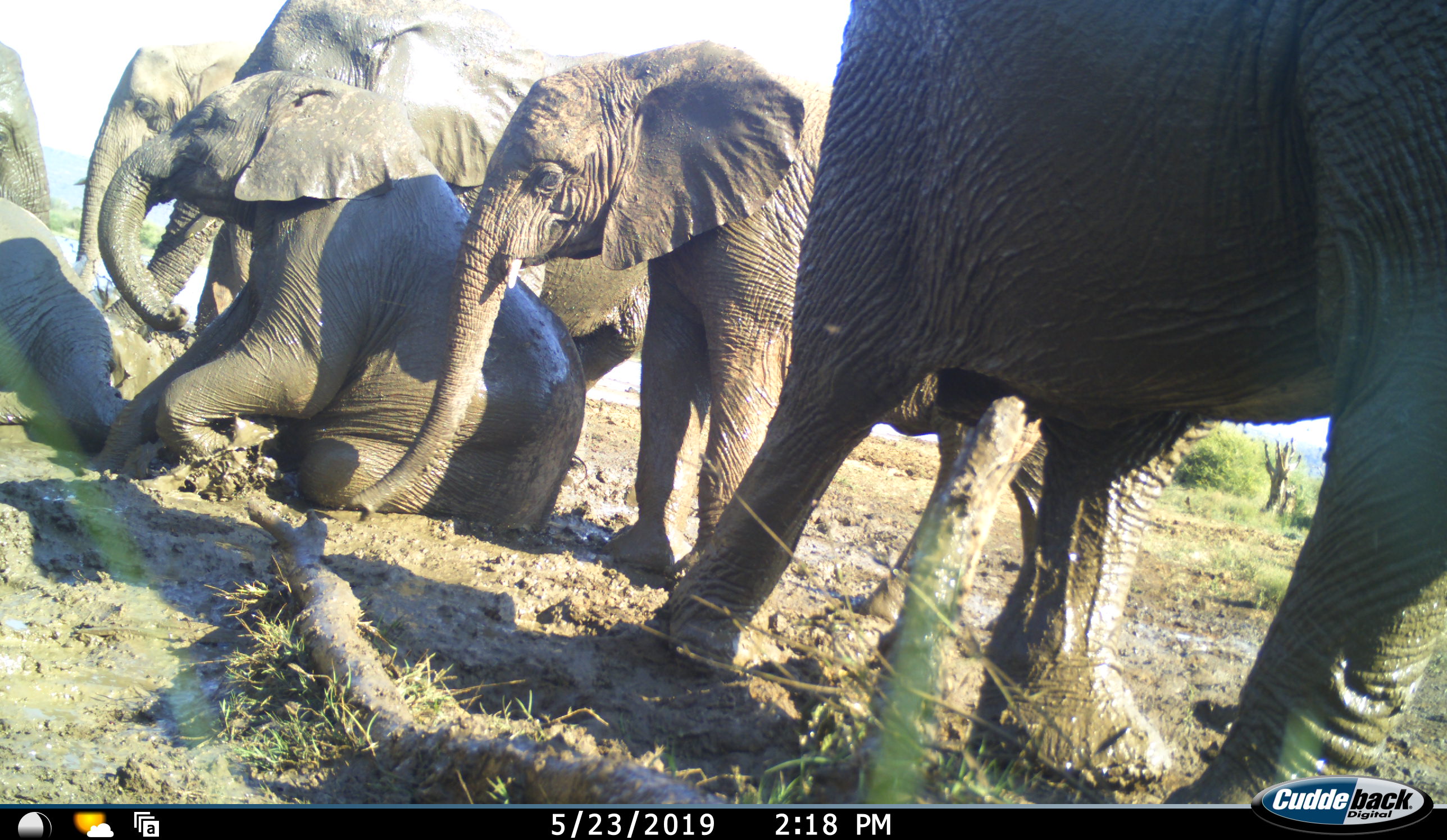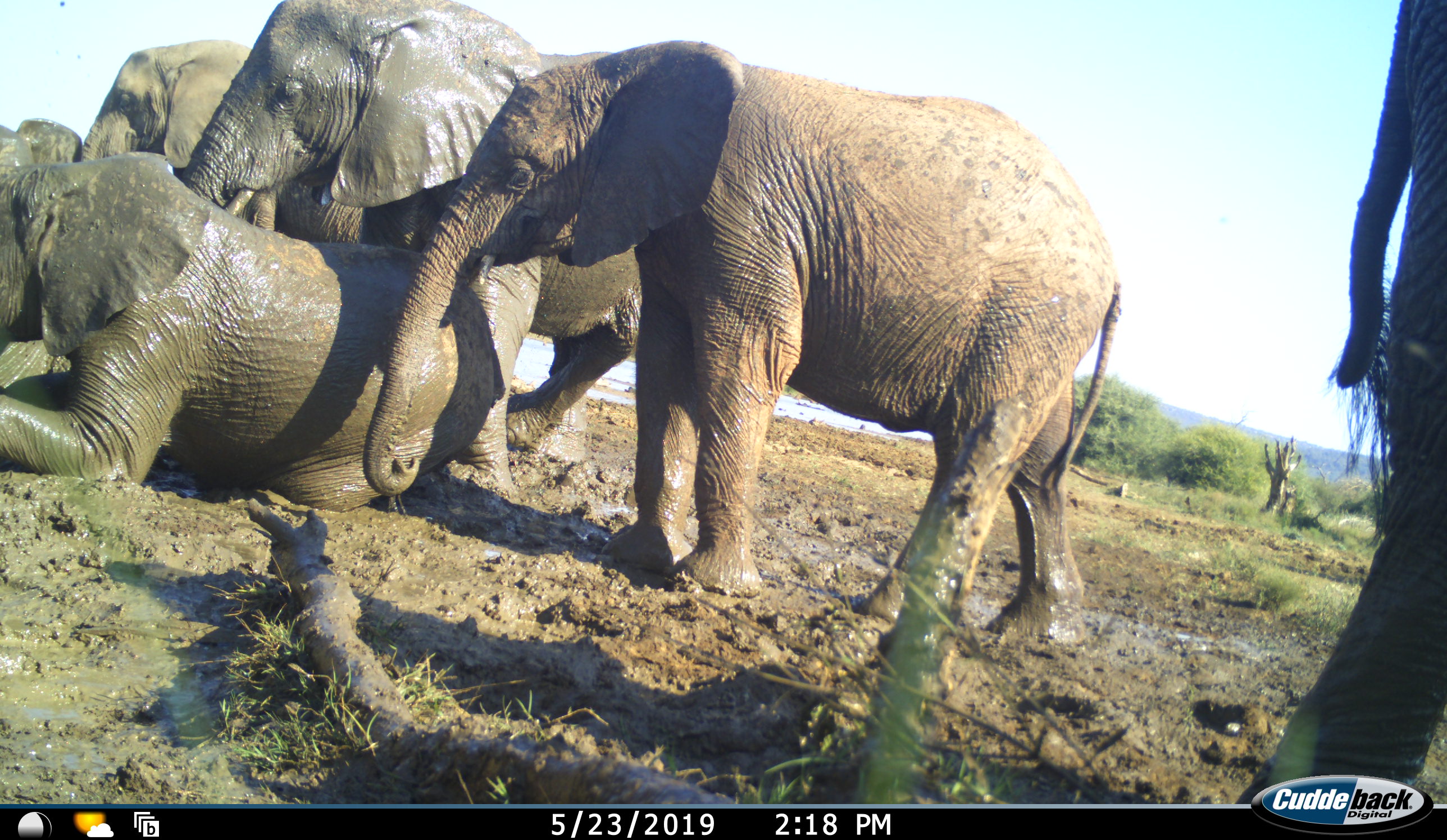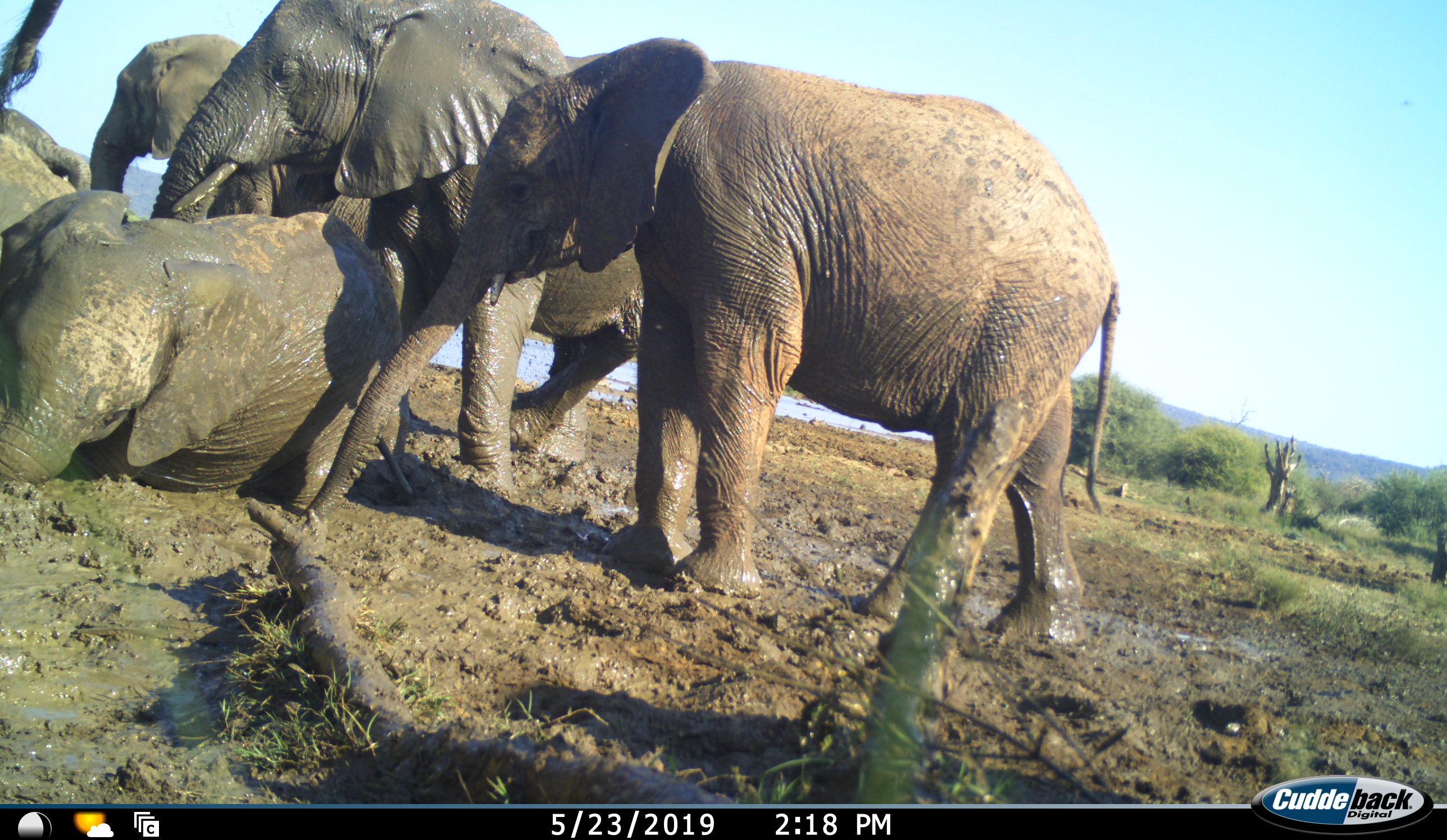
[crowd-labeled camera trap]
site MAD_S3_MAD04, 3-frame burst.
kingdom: Animalia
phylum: Chordata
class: Mammalia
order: Proboscidea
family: Elephantidae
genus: Loxodonta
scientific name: Loxodonta africana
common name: african bush elephant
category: elephant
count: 7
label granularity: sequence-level